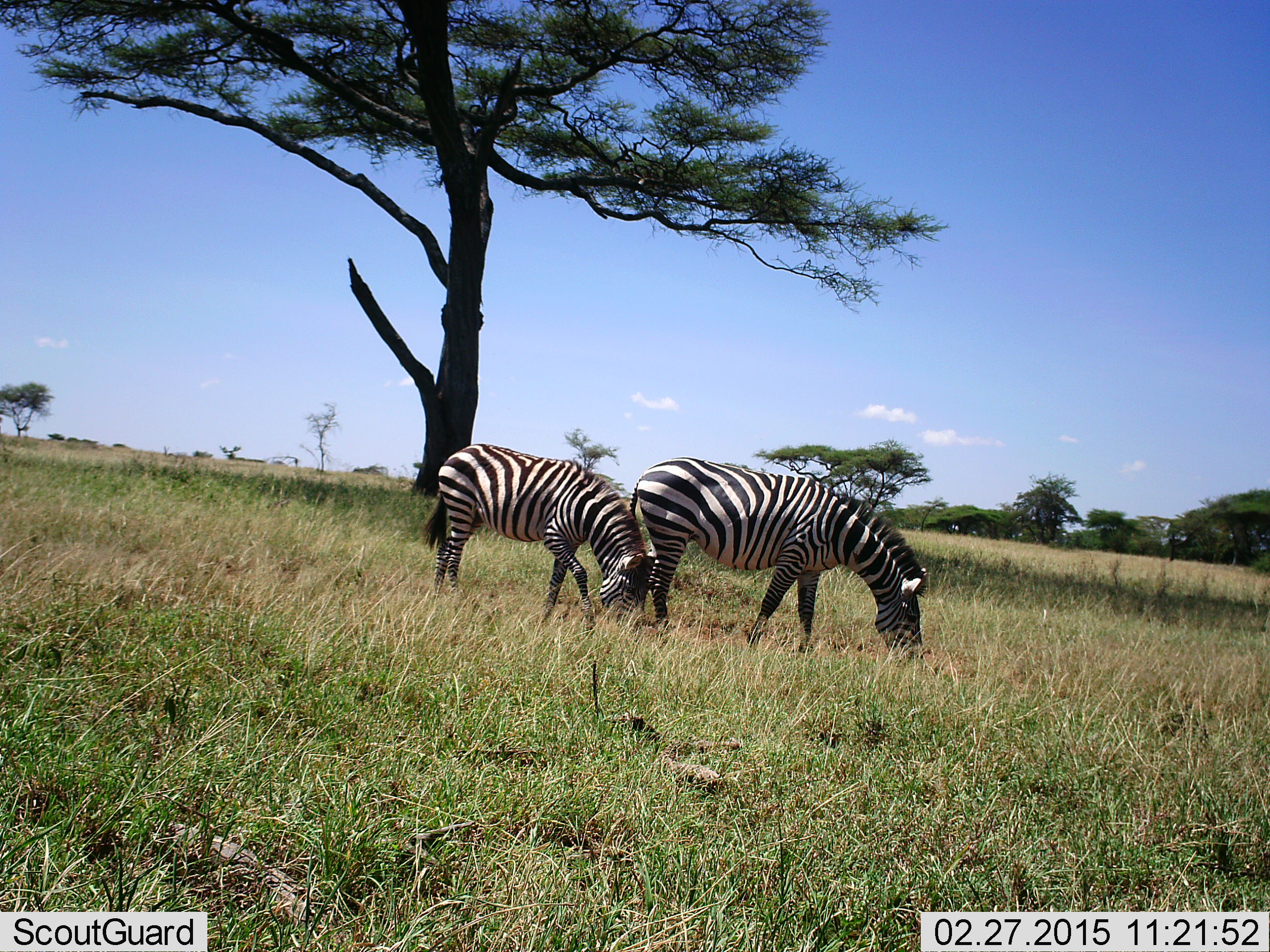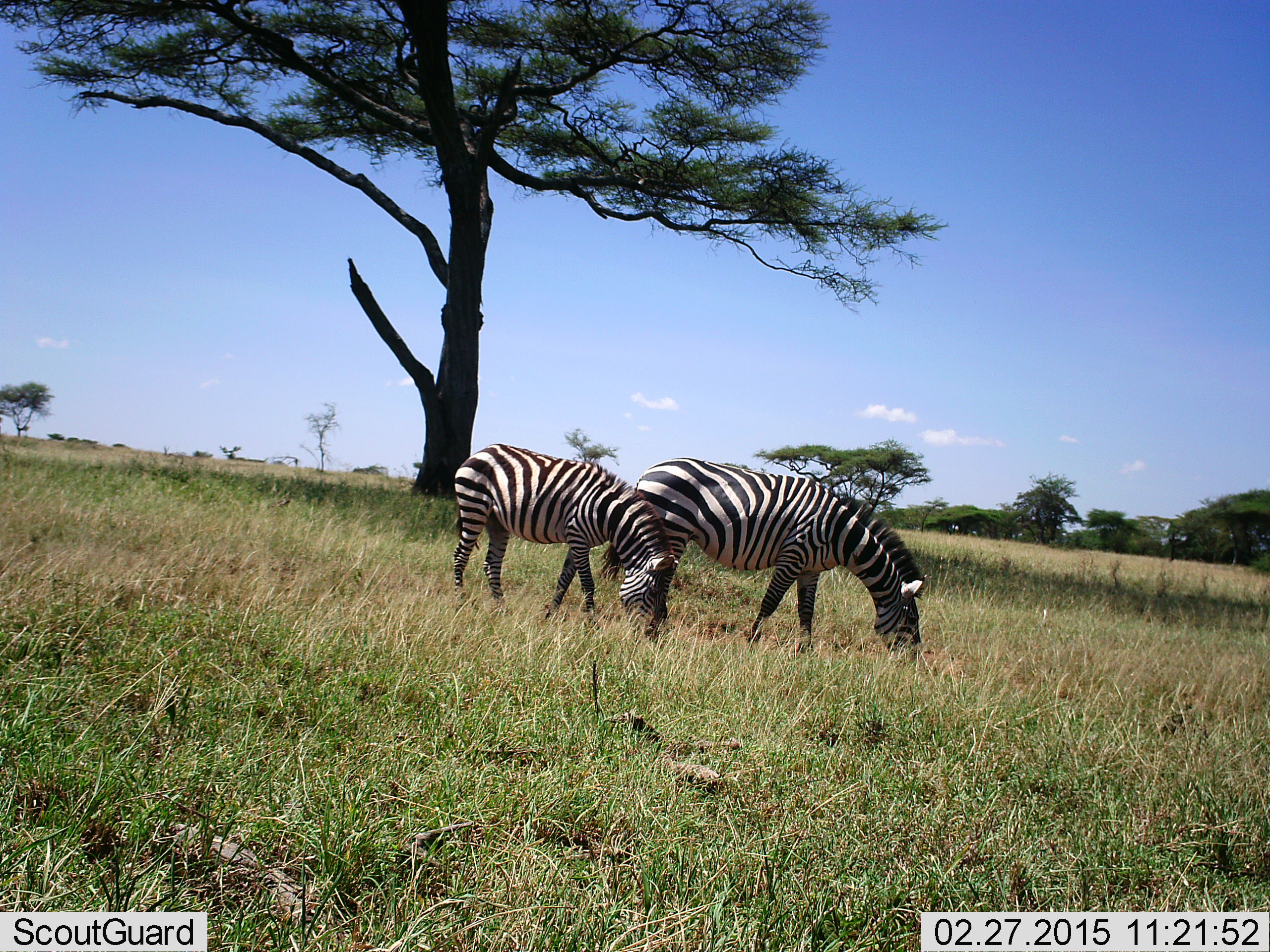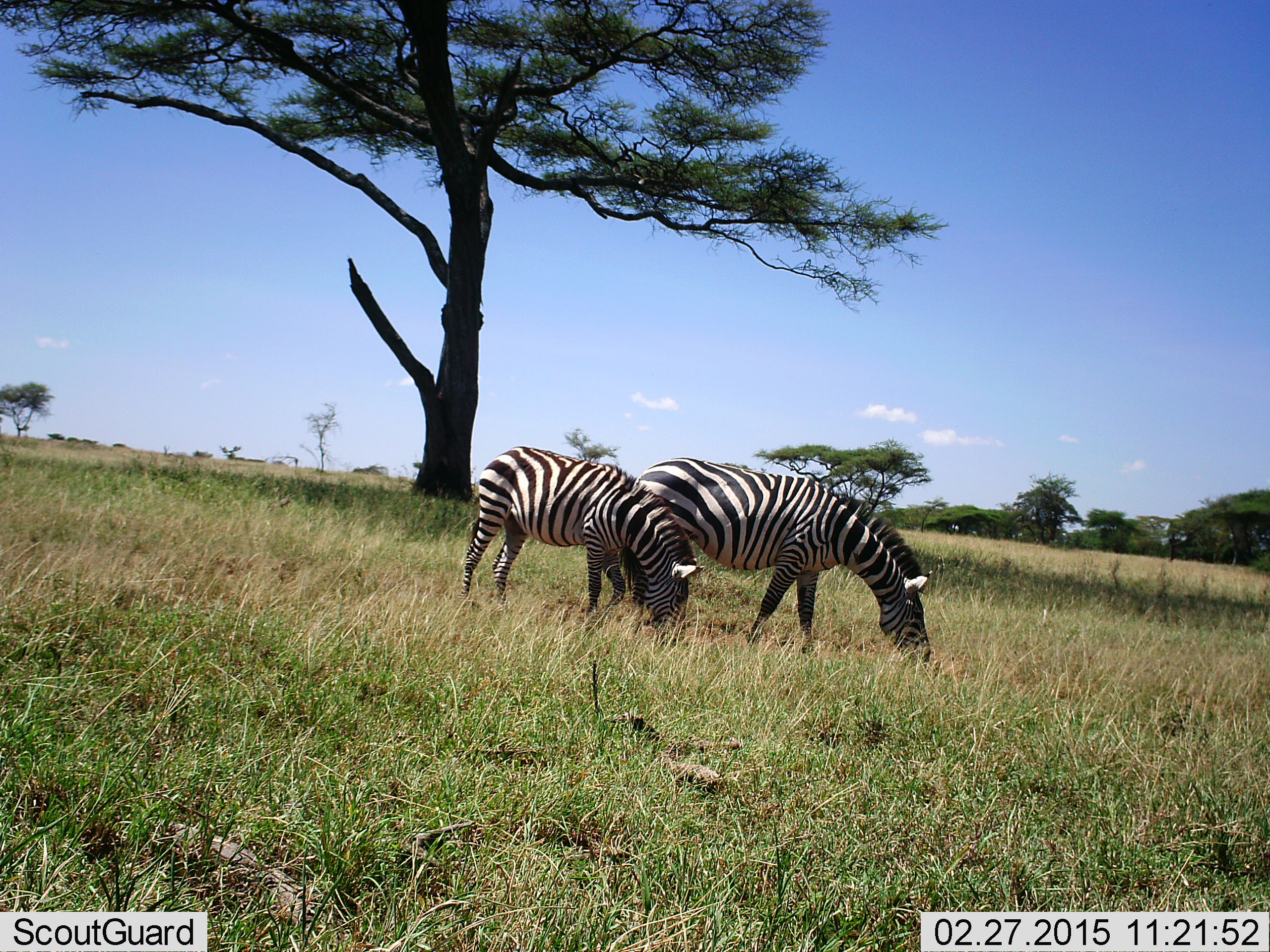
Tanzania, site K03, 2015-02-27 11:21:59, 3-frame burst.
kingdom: Animalia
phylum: Chordata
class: Mammalia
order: Perissodactyla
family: Equidae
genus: Equus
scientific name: Equus quagga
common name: plains zebra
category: zebra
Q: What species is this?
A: Zebra (plains zebra) (Equus quagga).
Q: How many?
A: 2.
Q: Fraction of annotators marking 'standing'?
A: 0%.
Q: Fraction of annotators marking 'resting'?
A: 0%.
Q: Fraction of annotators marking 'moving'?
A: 20%.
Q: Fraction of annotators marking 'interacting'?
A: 0%.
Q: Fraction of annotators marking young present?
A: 40%.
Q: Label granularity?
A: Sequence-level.